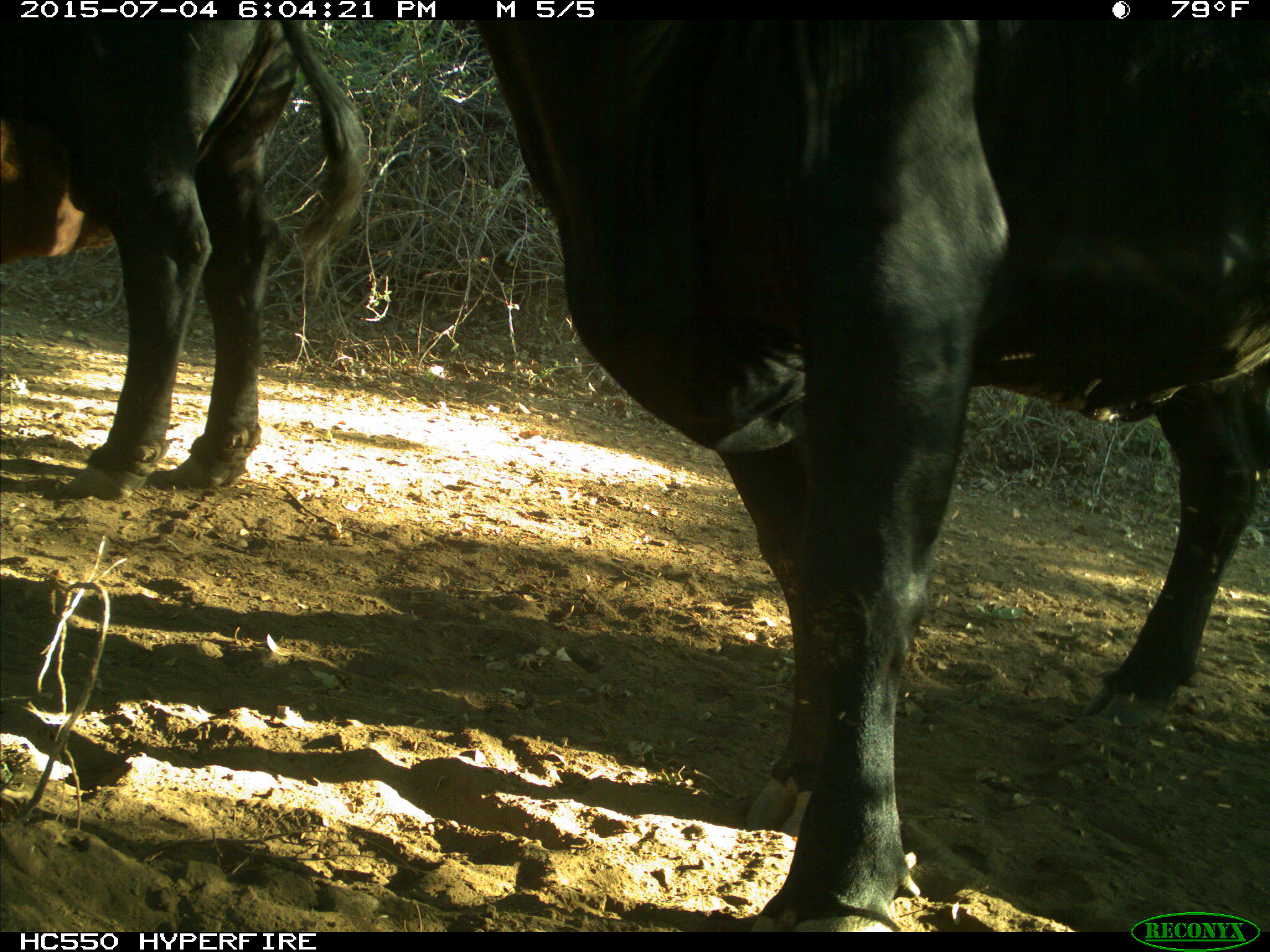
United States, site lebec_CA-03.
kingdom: Animalia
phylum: Chordata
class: Mammalia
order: Artiodactyla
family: Bovidae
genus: Bos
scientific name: Bos taurus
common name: domestic cow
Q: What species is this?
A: Bos taurus (domestic cow).